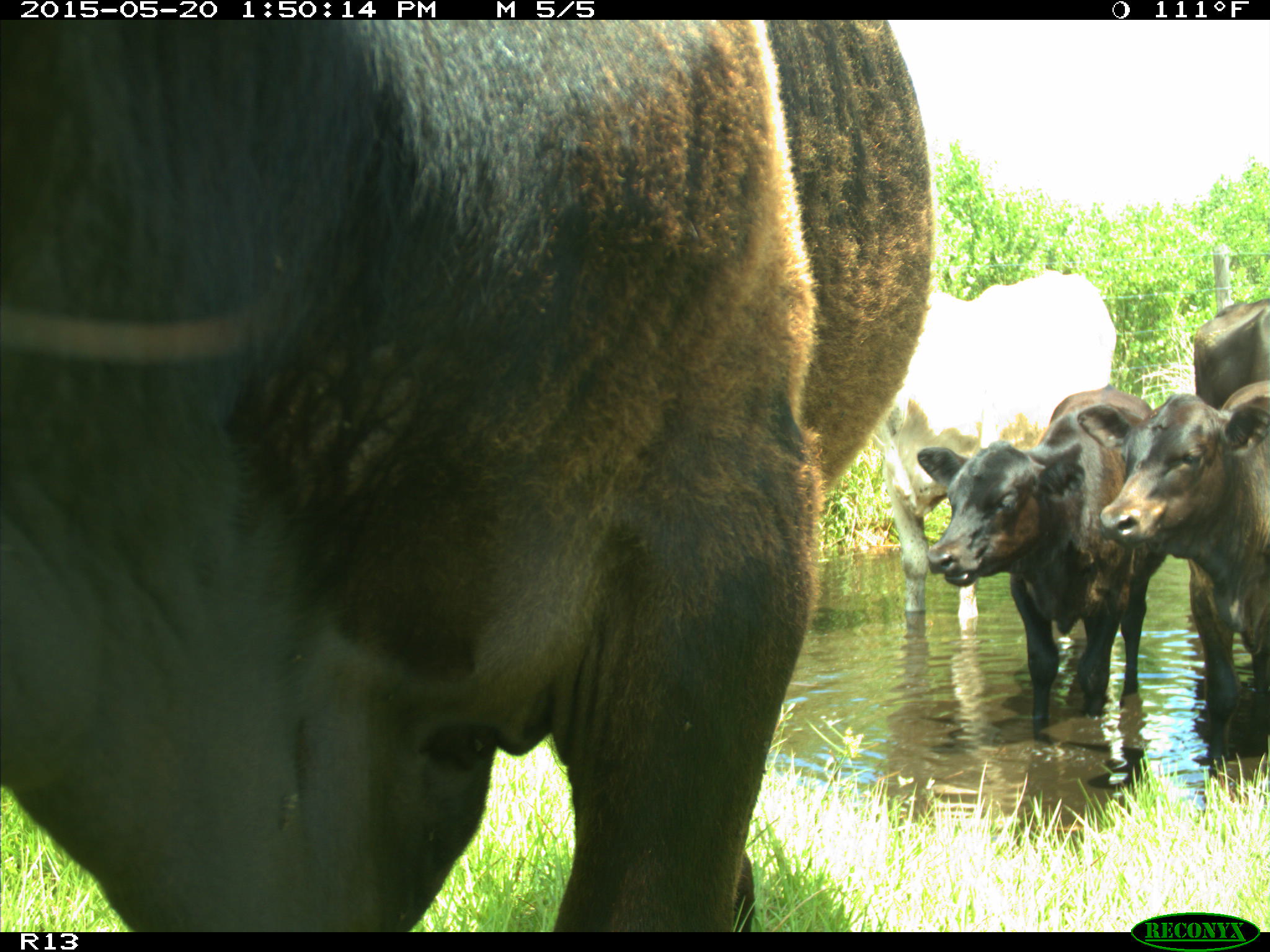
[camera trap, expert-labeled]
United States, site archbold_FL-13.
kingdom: Animalia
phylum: Chordata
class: Mammalia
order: Artiodactyla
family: Bovidae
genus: Bos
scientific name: Bos taurus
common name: domestic cow